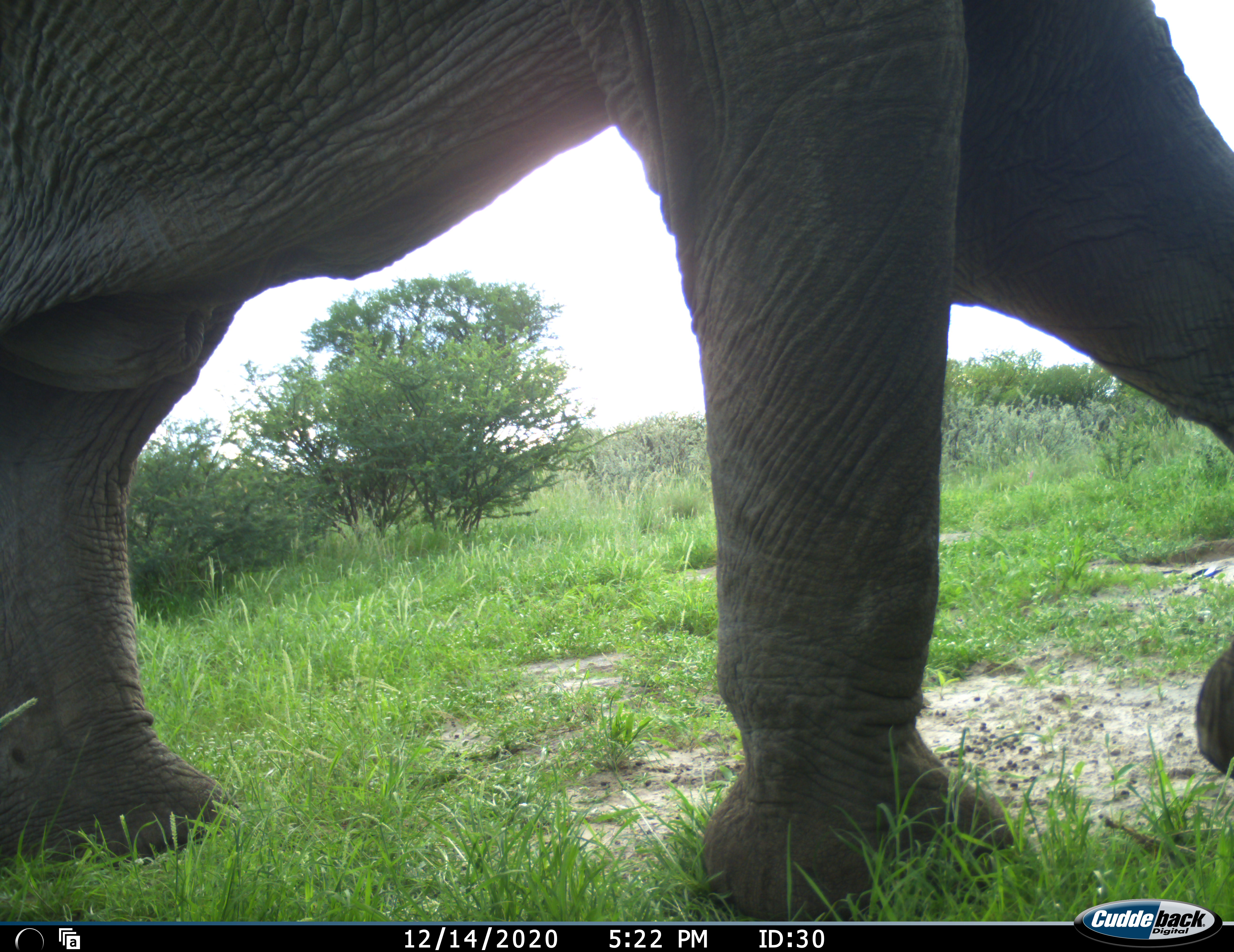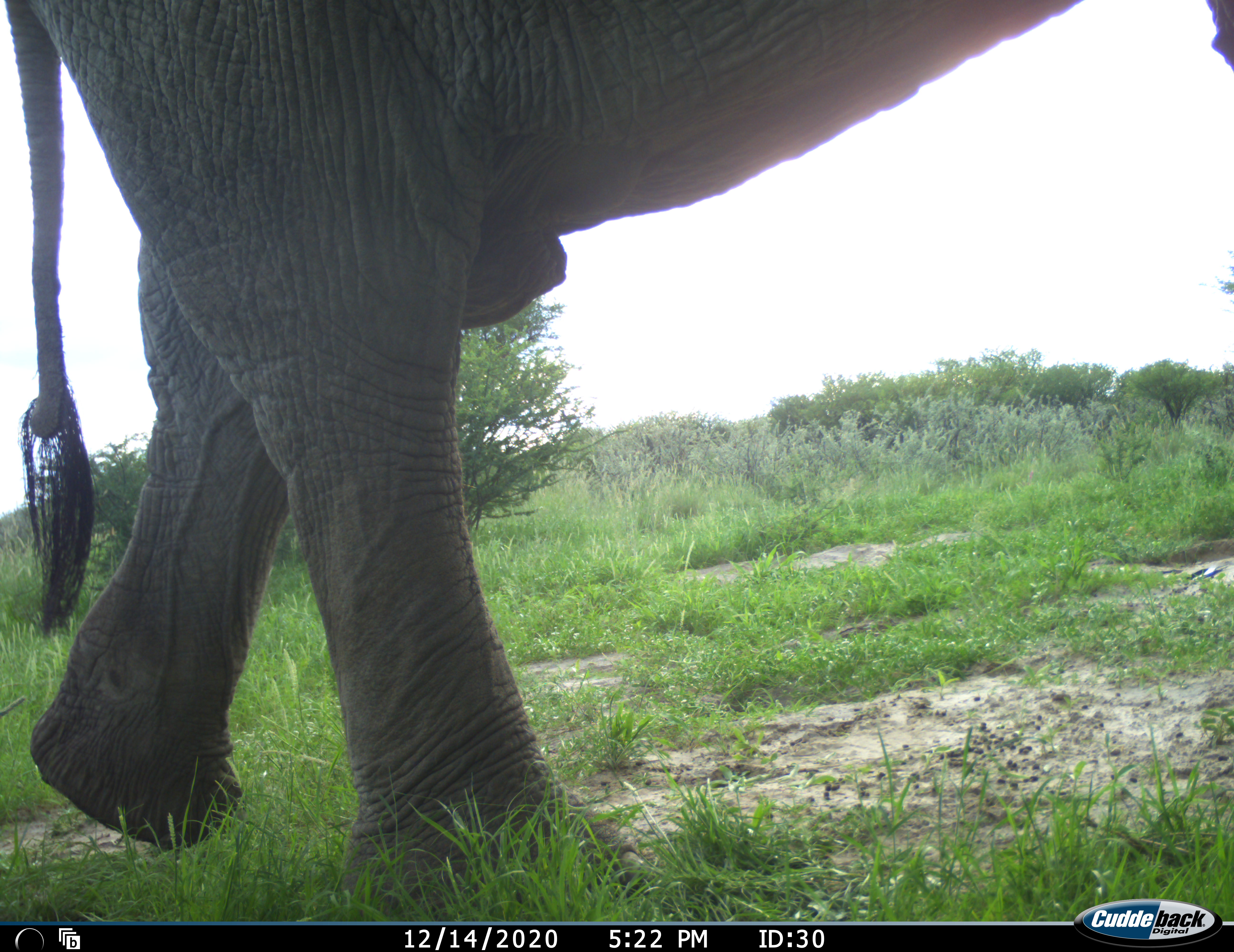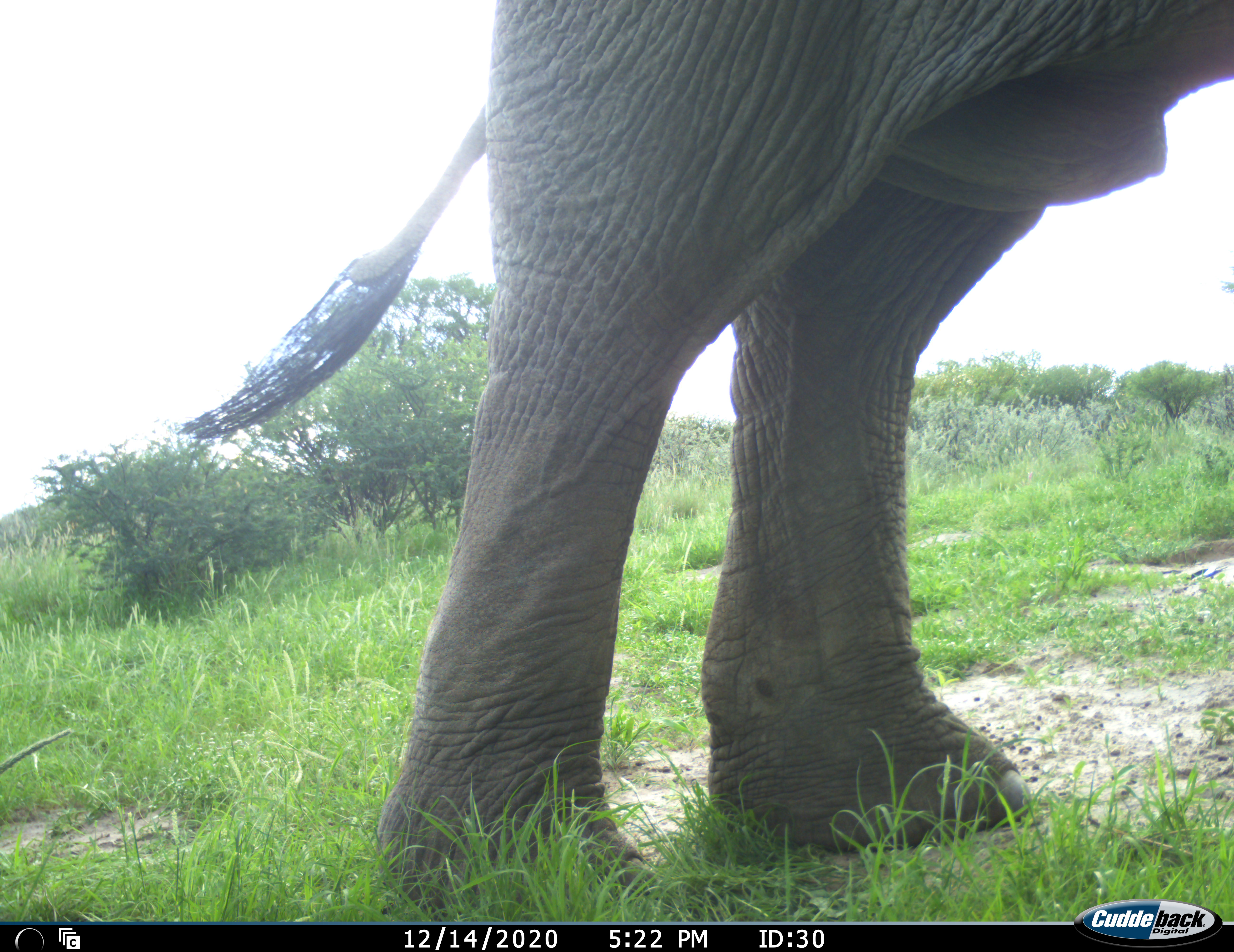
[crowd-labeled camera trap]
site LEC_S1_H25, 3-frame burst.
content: unidentified animal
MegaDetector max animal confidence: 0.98